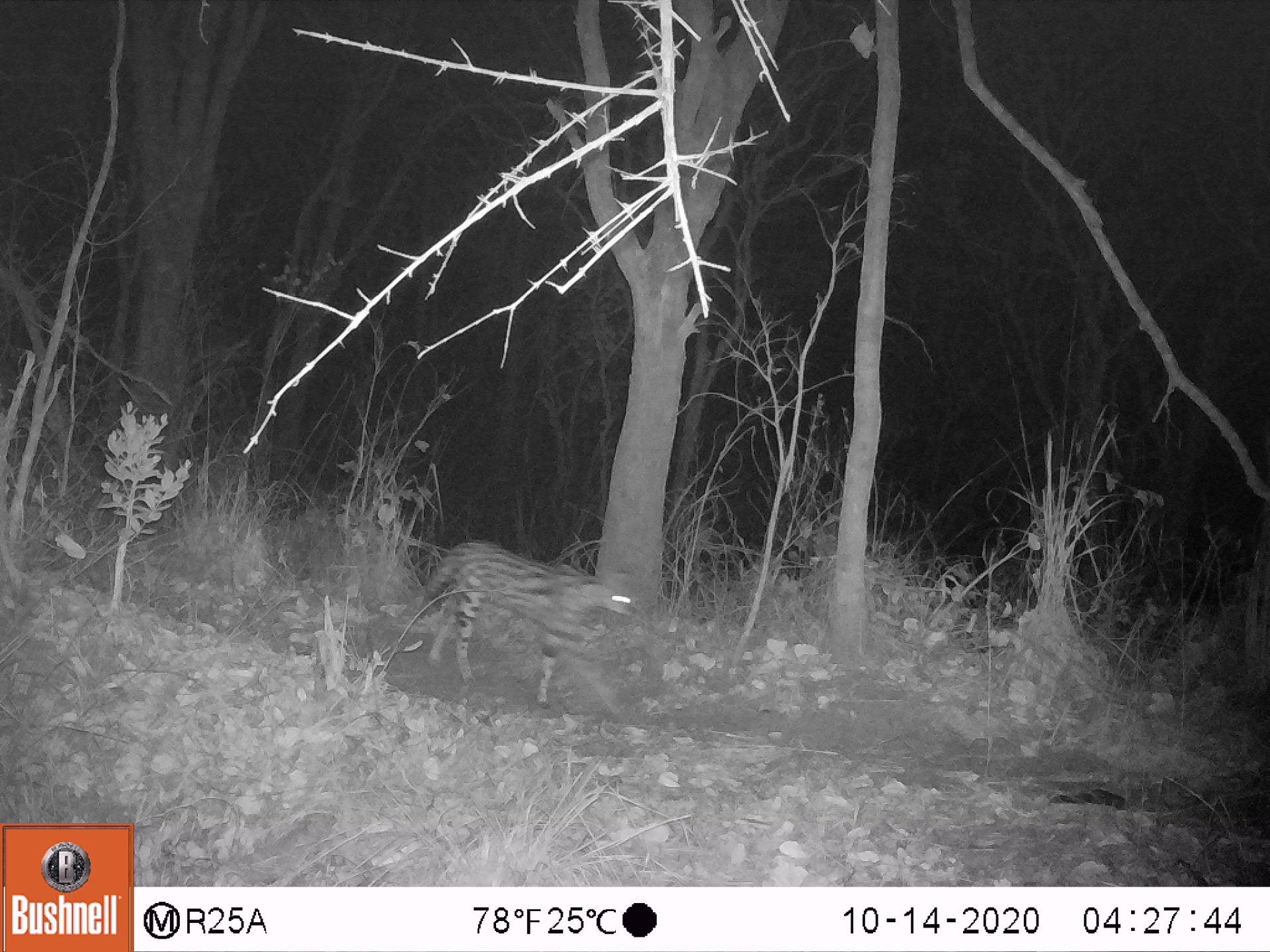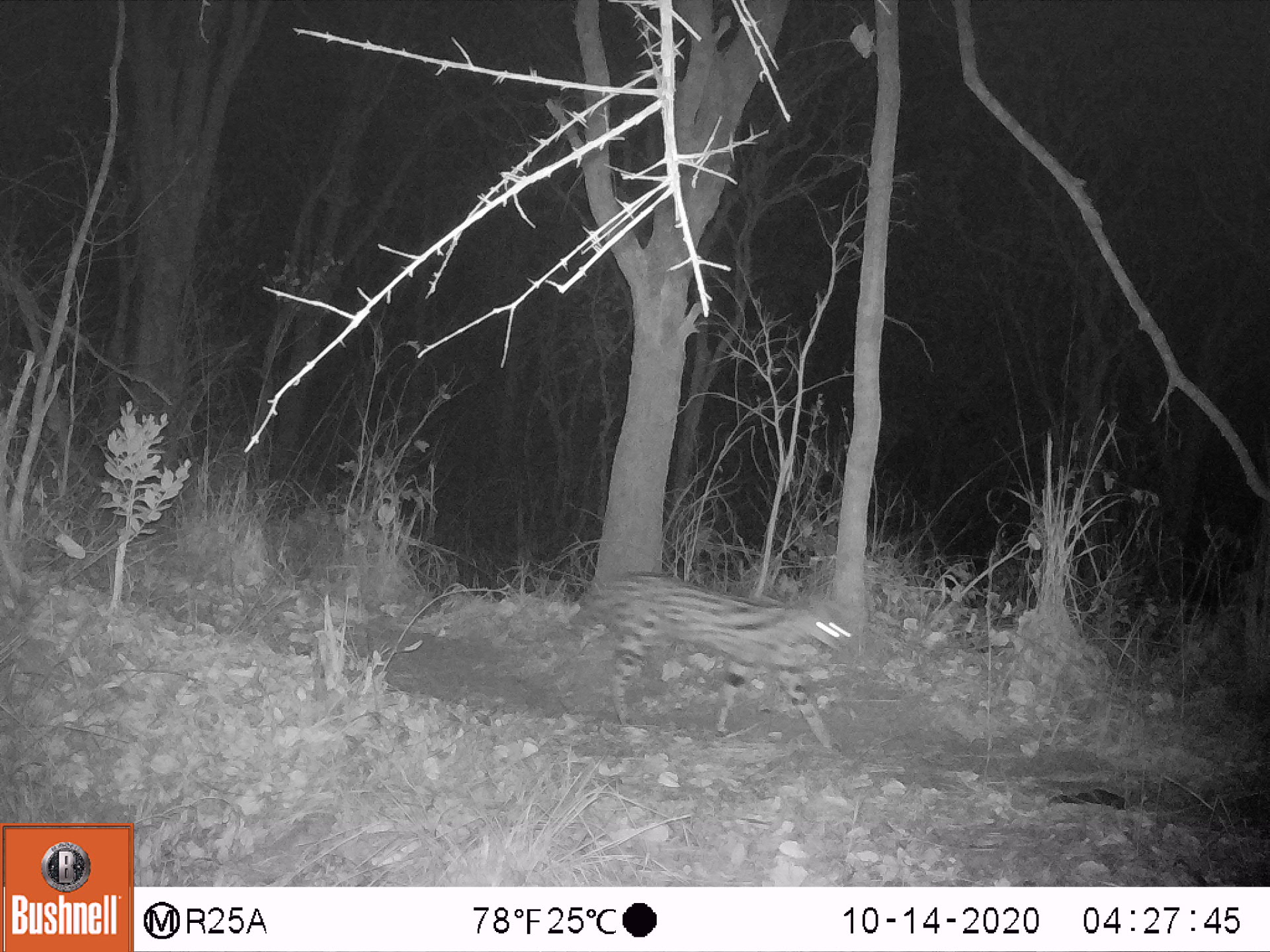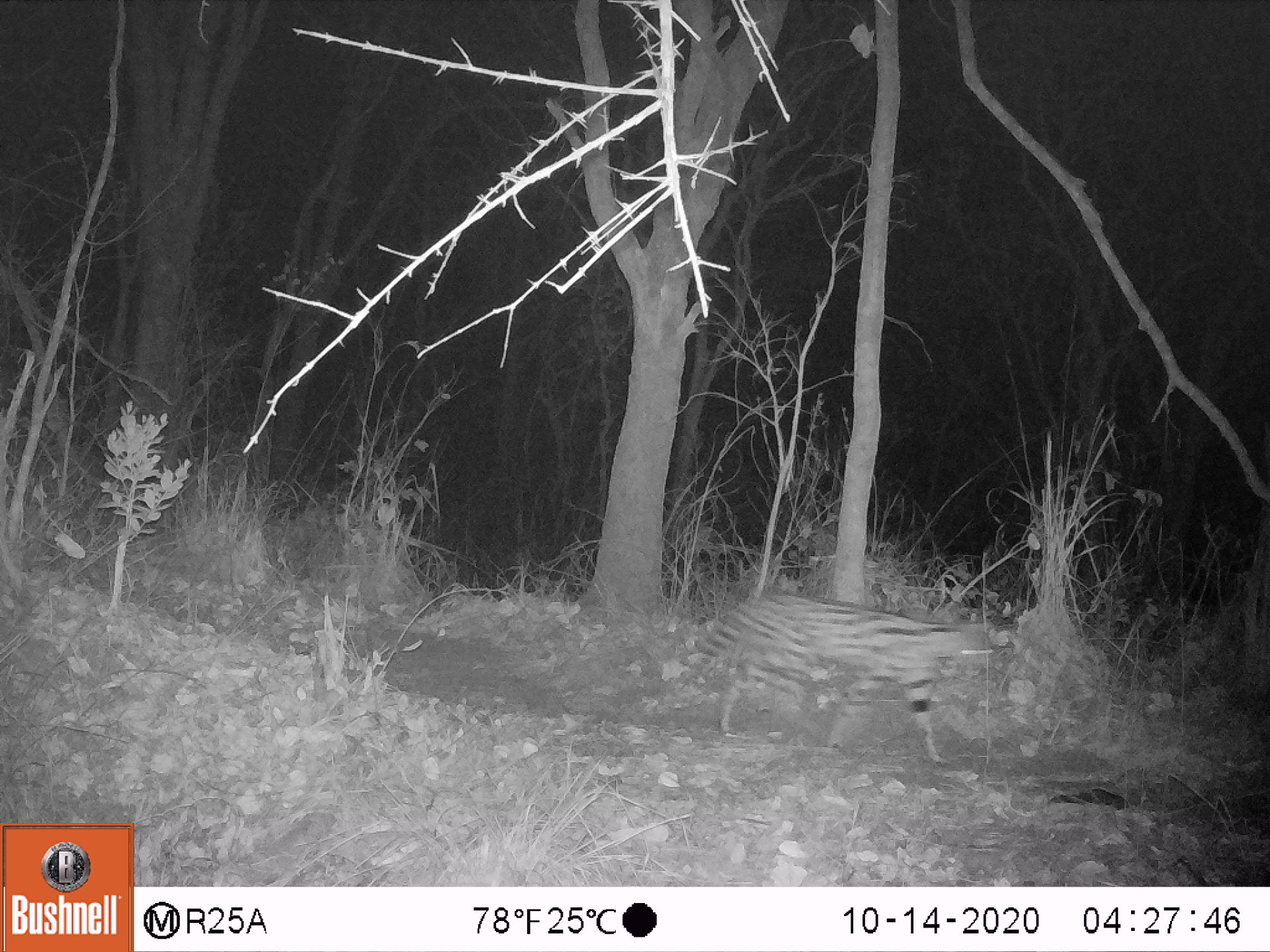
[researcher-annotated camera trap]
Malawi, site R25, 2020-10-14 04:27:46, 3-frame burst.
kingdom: Animalia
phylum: Chordata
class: Mammalia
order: Carnivora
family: Felidae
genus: Leptailurus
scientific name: Leptailurus serval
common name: serval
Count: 1.